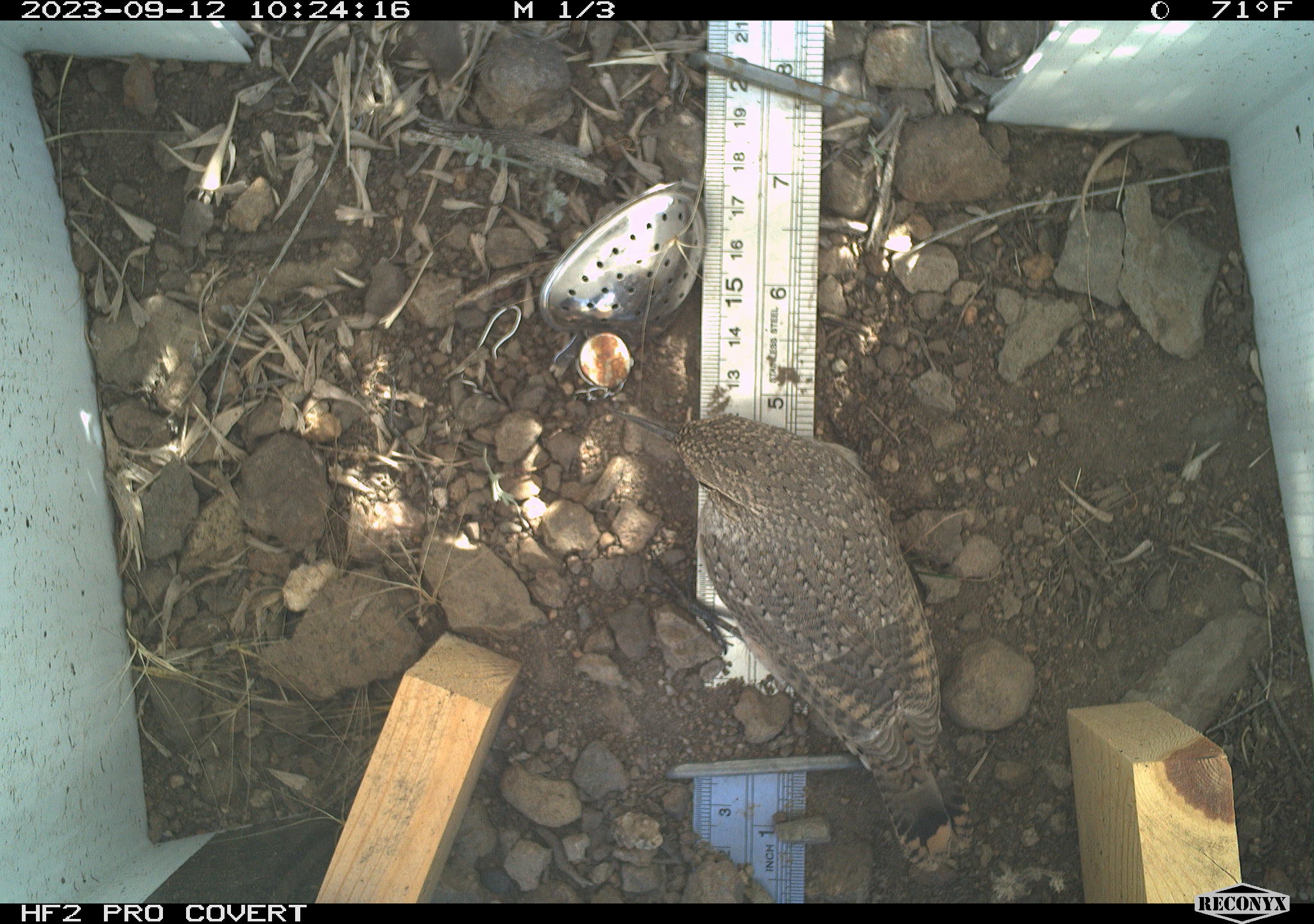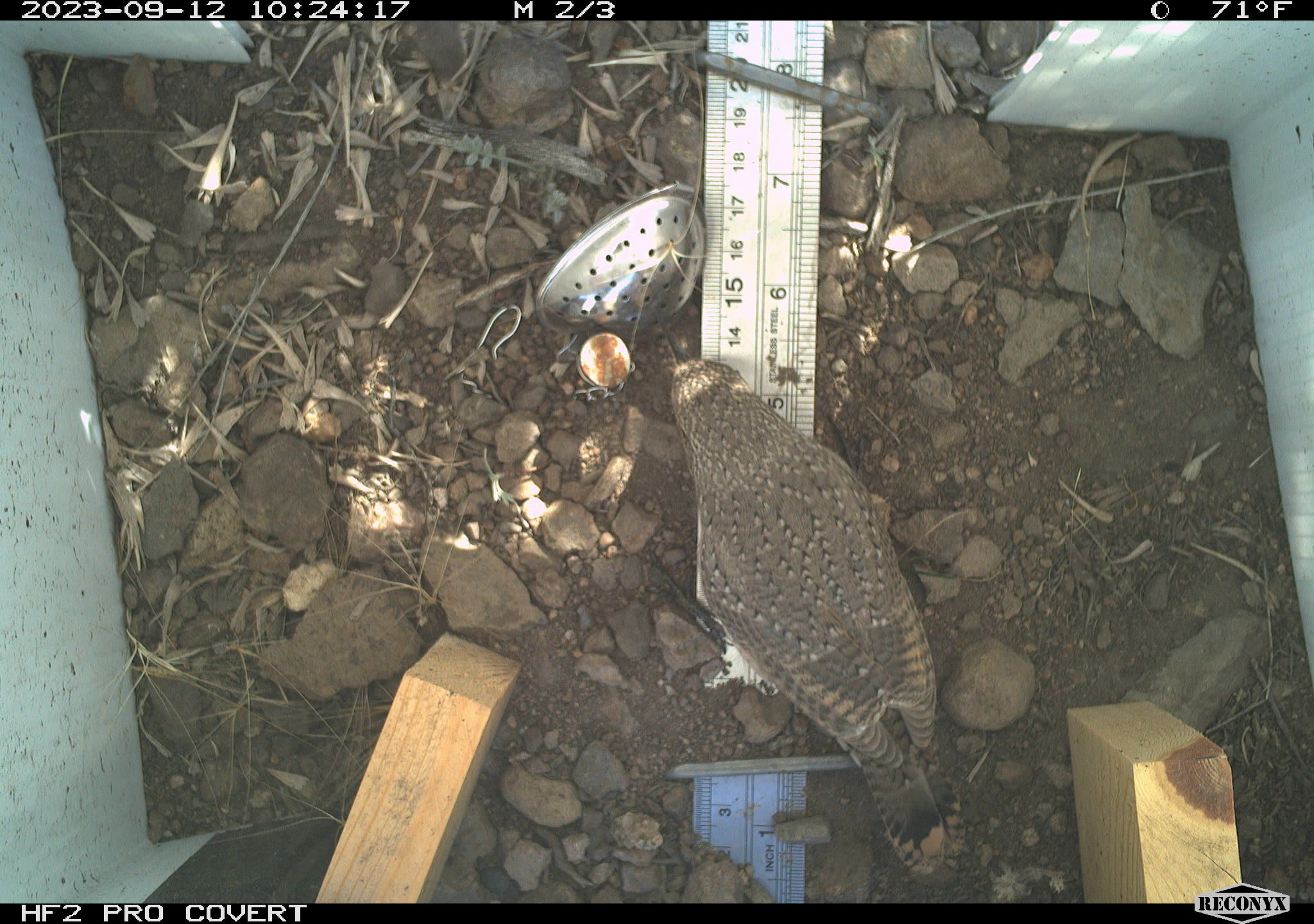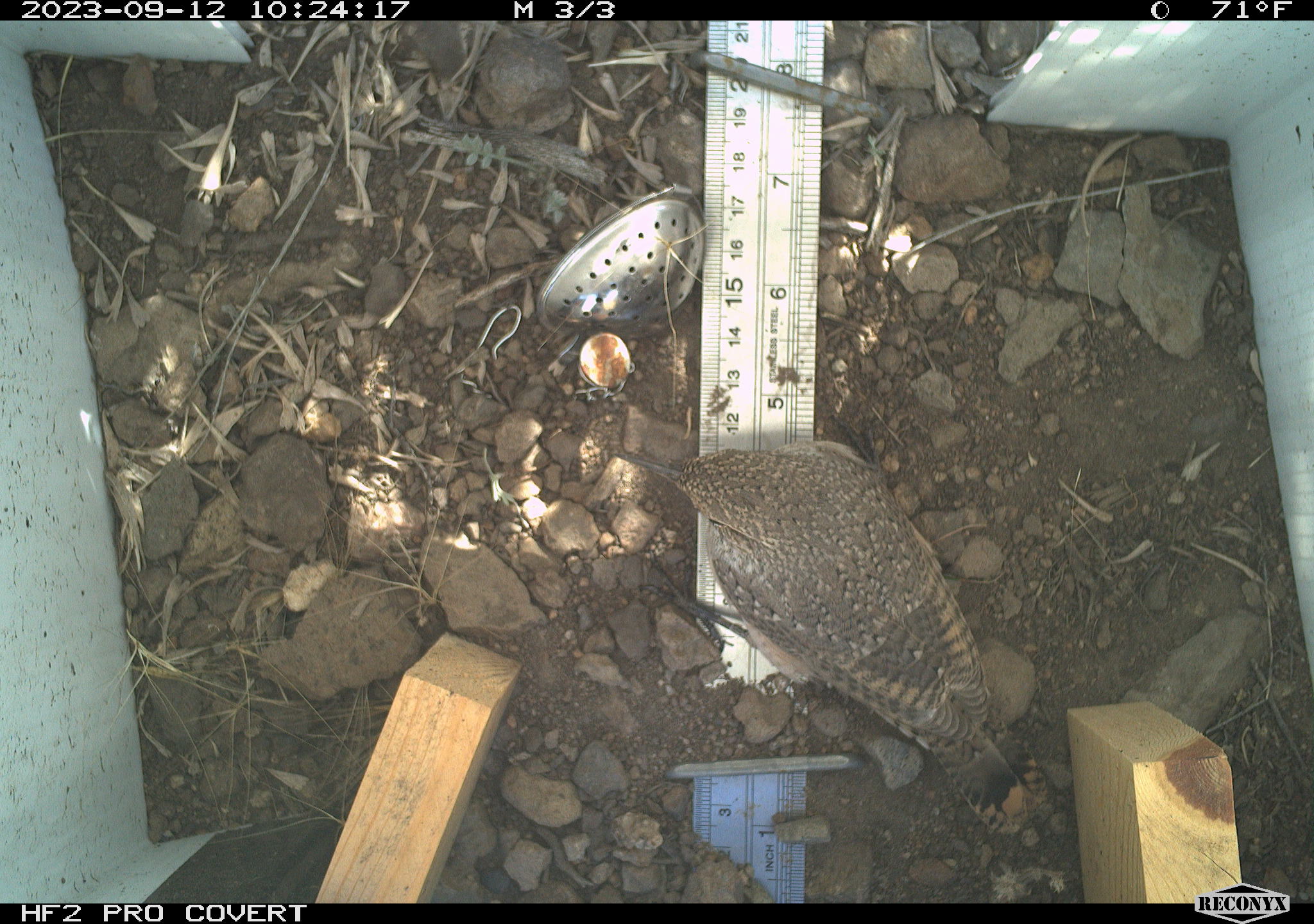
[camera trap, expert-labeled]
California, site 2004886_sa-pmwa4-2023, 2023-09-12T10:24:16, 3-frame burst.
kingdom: Animalia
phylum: Chordata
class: Aves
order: Passeriformes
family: Troglodytidae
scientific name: Troglodytidae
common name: wren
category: troglodytidae family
Troglodytidae family (wren) (Troglodytidae).